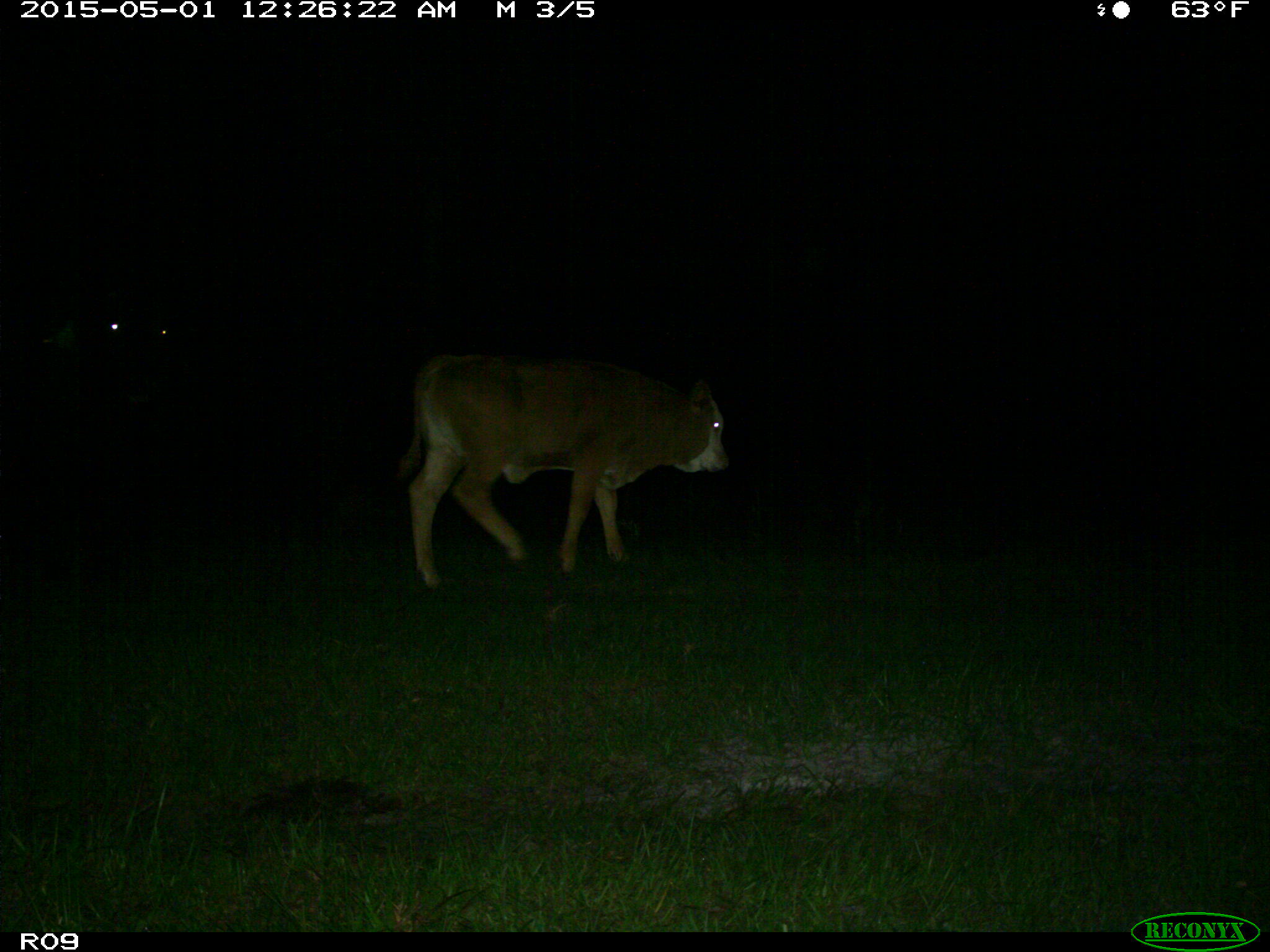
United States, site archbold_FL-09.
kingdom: Animalia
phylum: Chordata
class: Mammalia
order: Artiodactyla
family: Bovidae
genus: Bos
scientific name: Bos taurus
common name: domestic cow